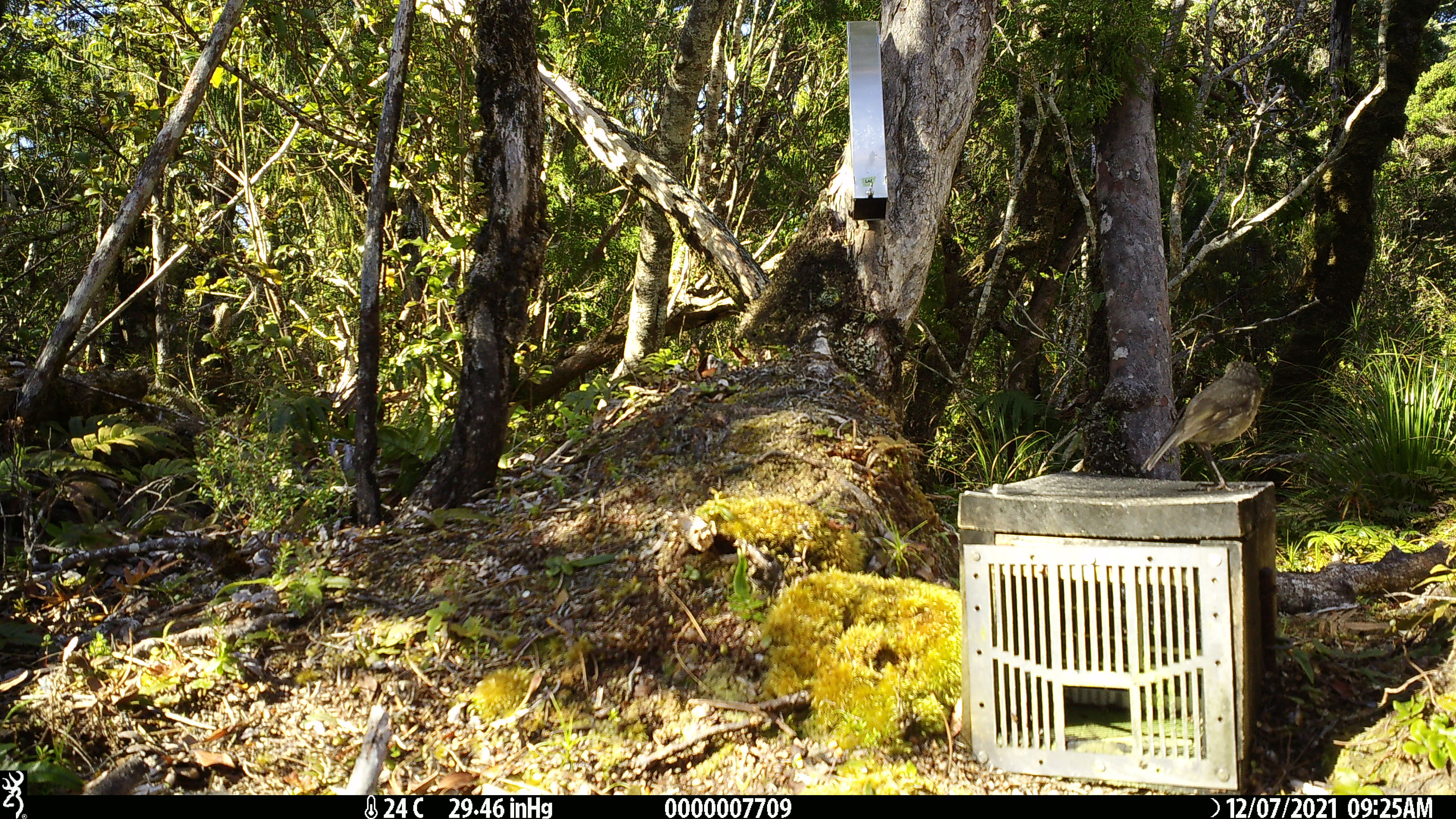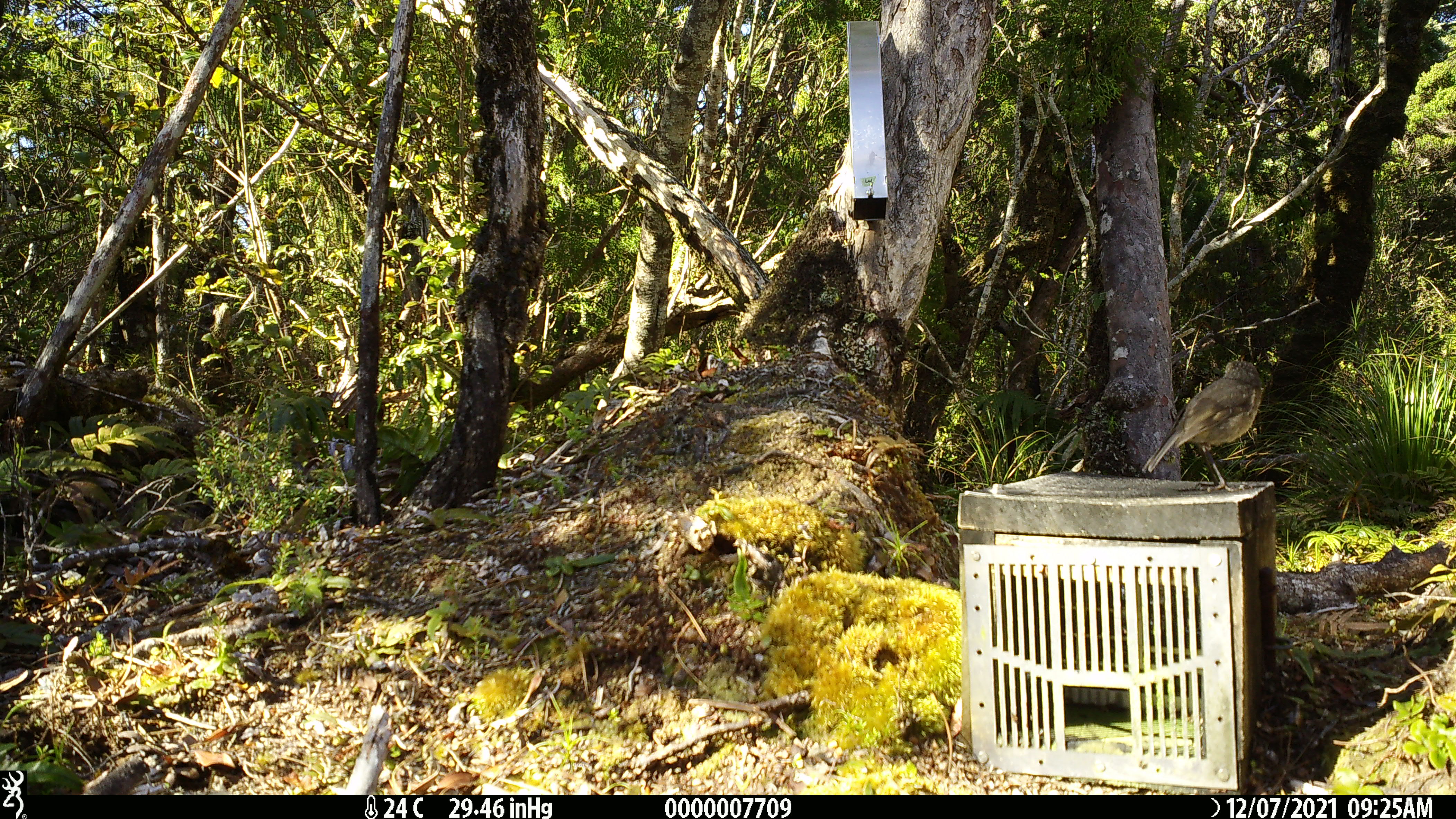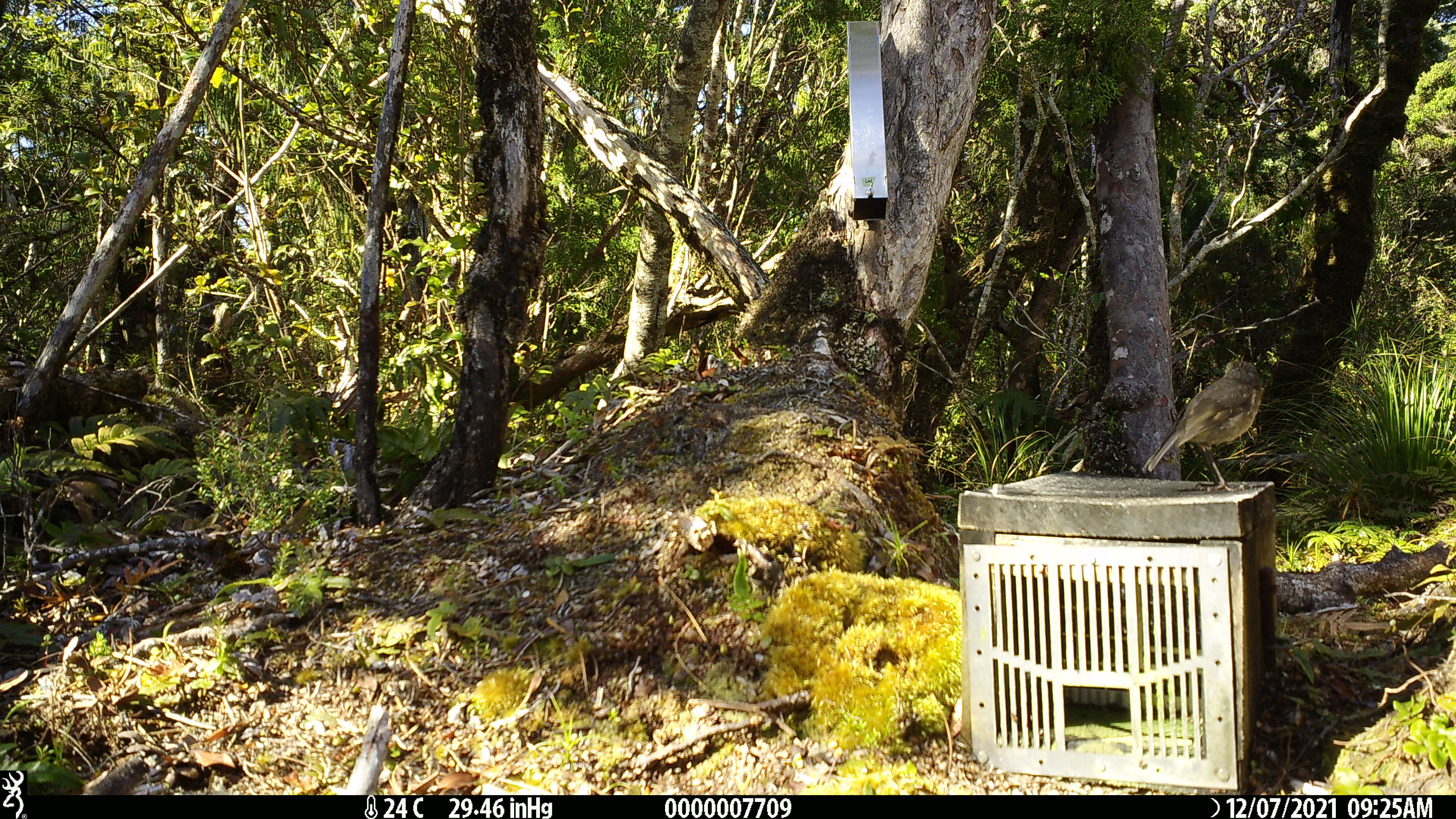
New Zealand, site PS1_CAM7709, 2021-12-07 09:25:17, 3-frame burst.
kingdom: Animalia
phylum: Chordata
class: Aves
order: Passeriformes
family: Petroicidae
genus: Petroica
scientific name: Petroica australis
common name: new zealand robin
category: robin